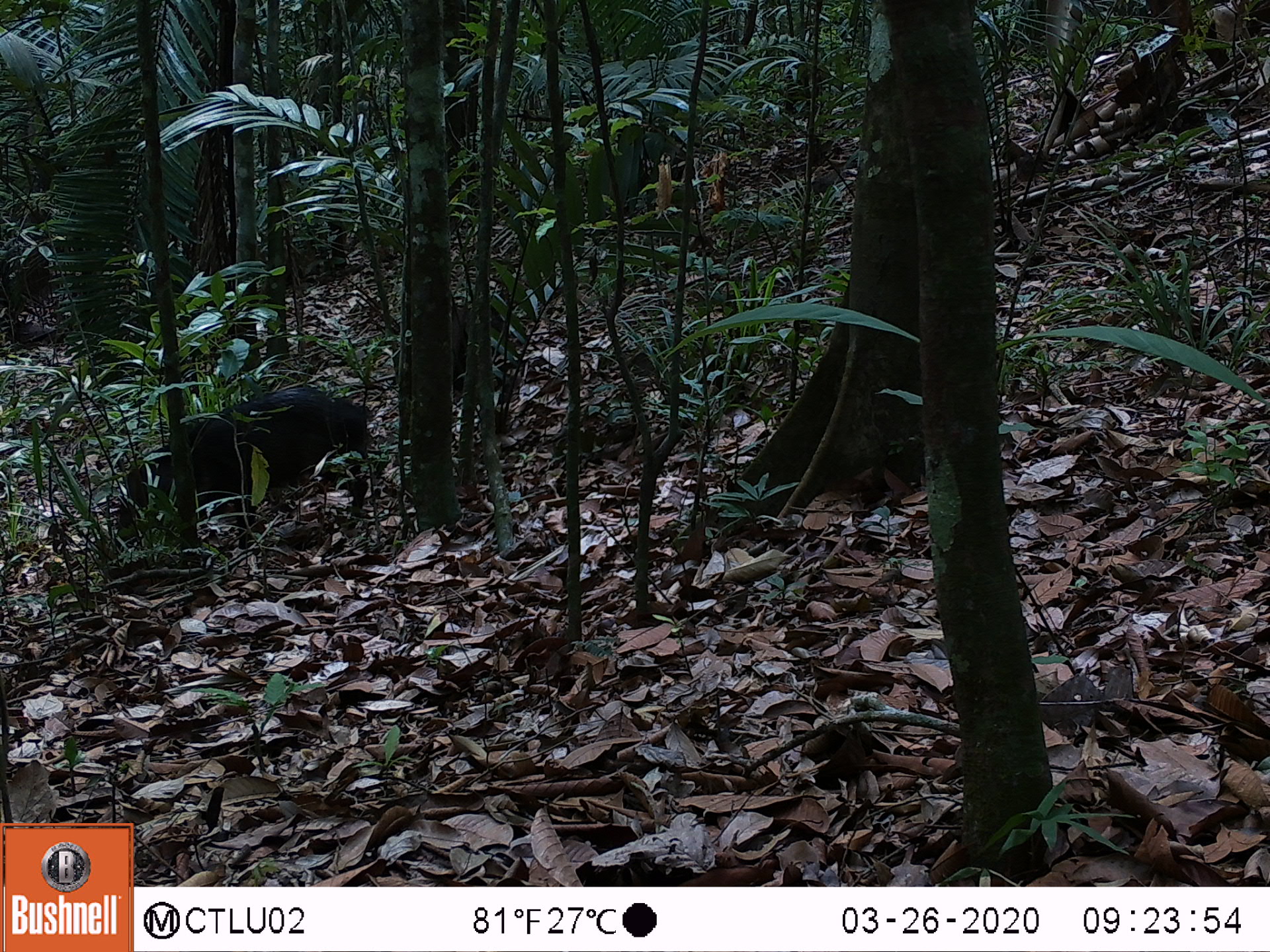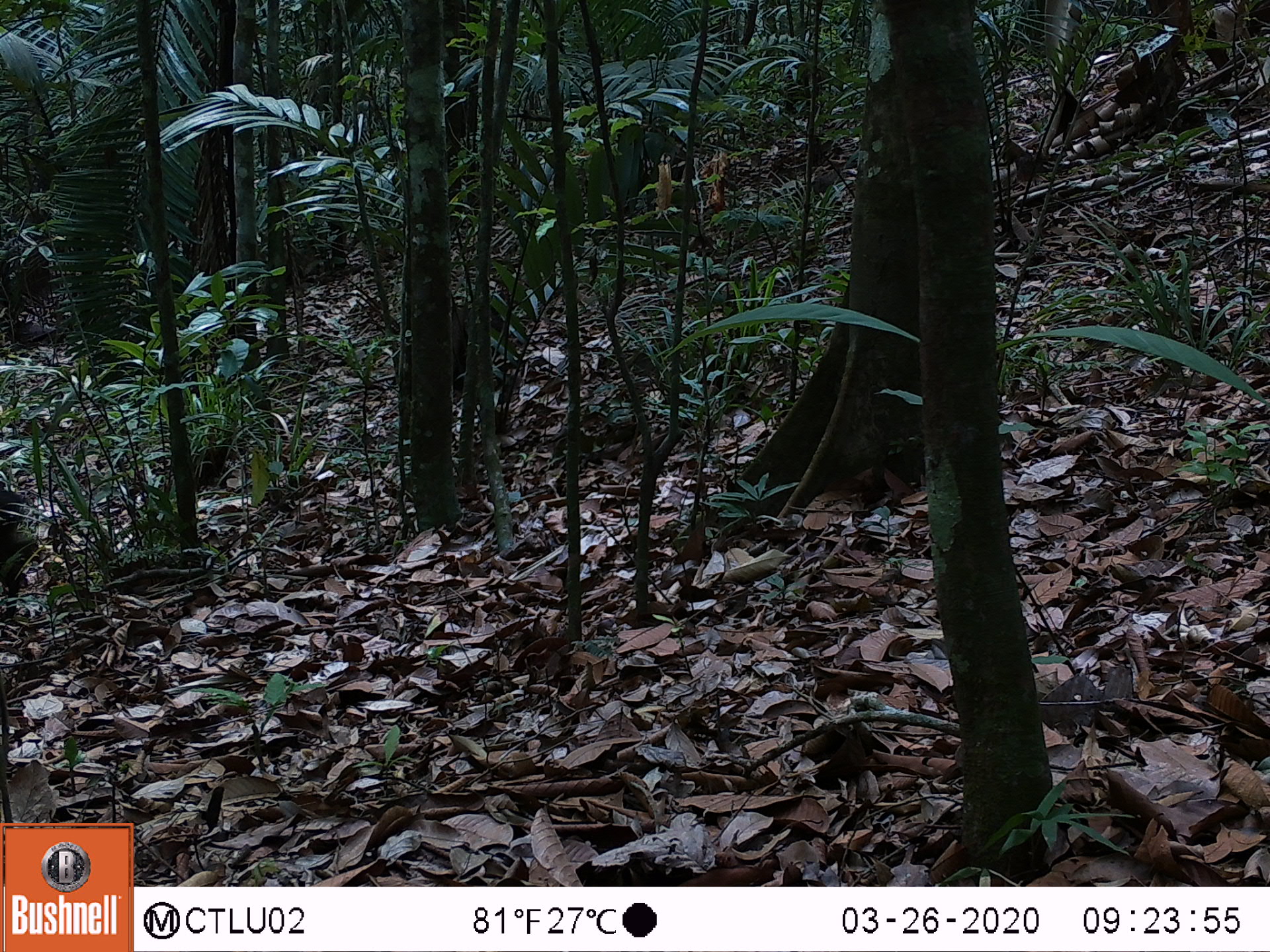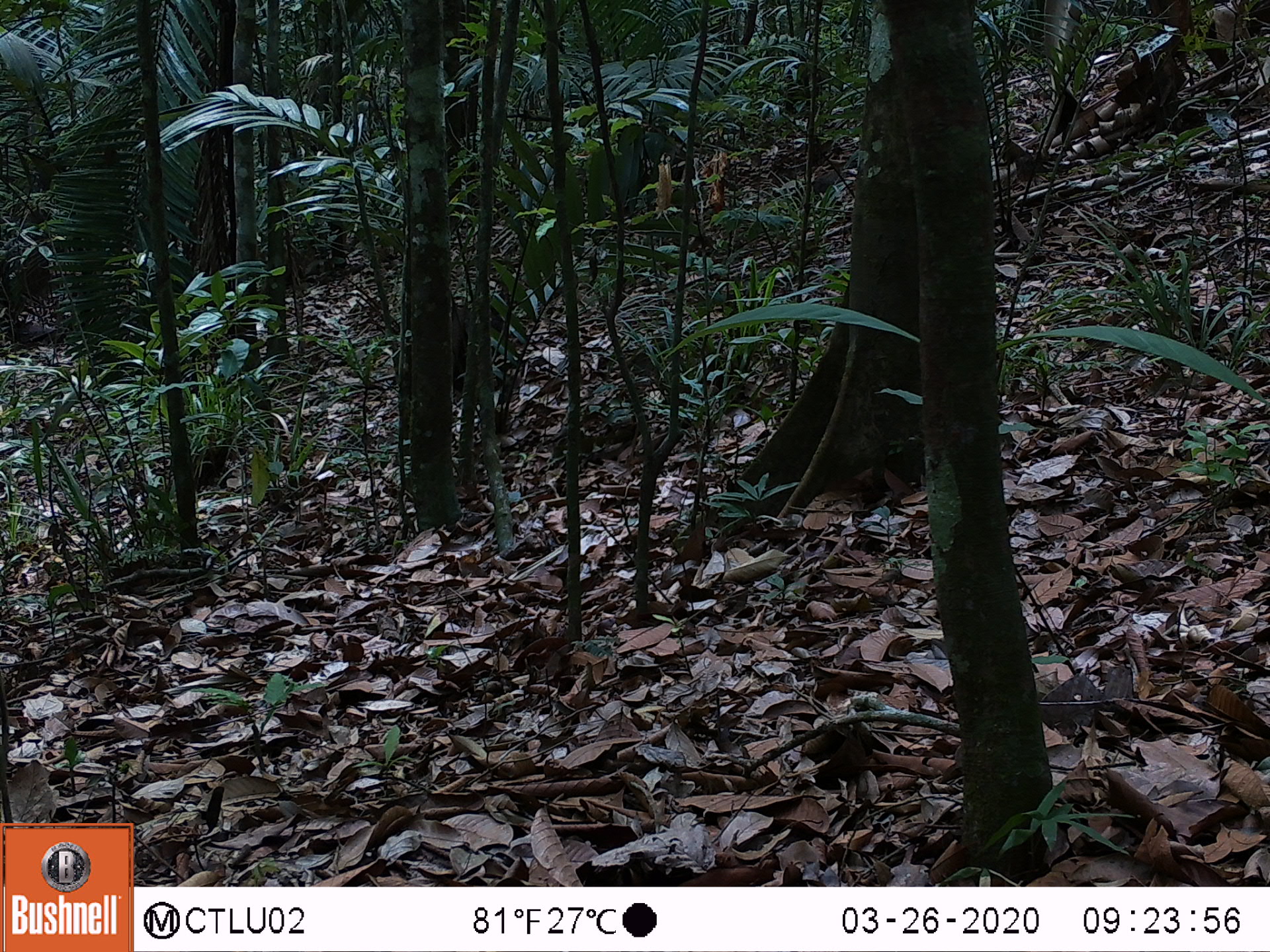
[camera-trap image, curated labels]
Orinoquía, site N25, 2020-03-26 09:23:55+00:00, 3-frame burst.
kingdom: Animalia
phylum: Chordata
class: Mammalia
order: Artiodactyla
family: Tayassuidae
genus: Pecari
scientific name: Pecari tajacu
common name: collared peccary